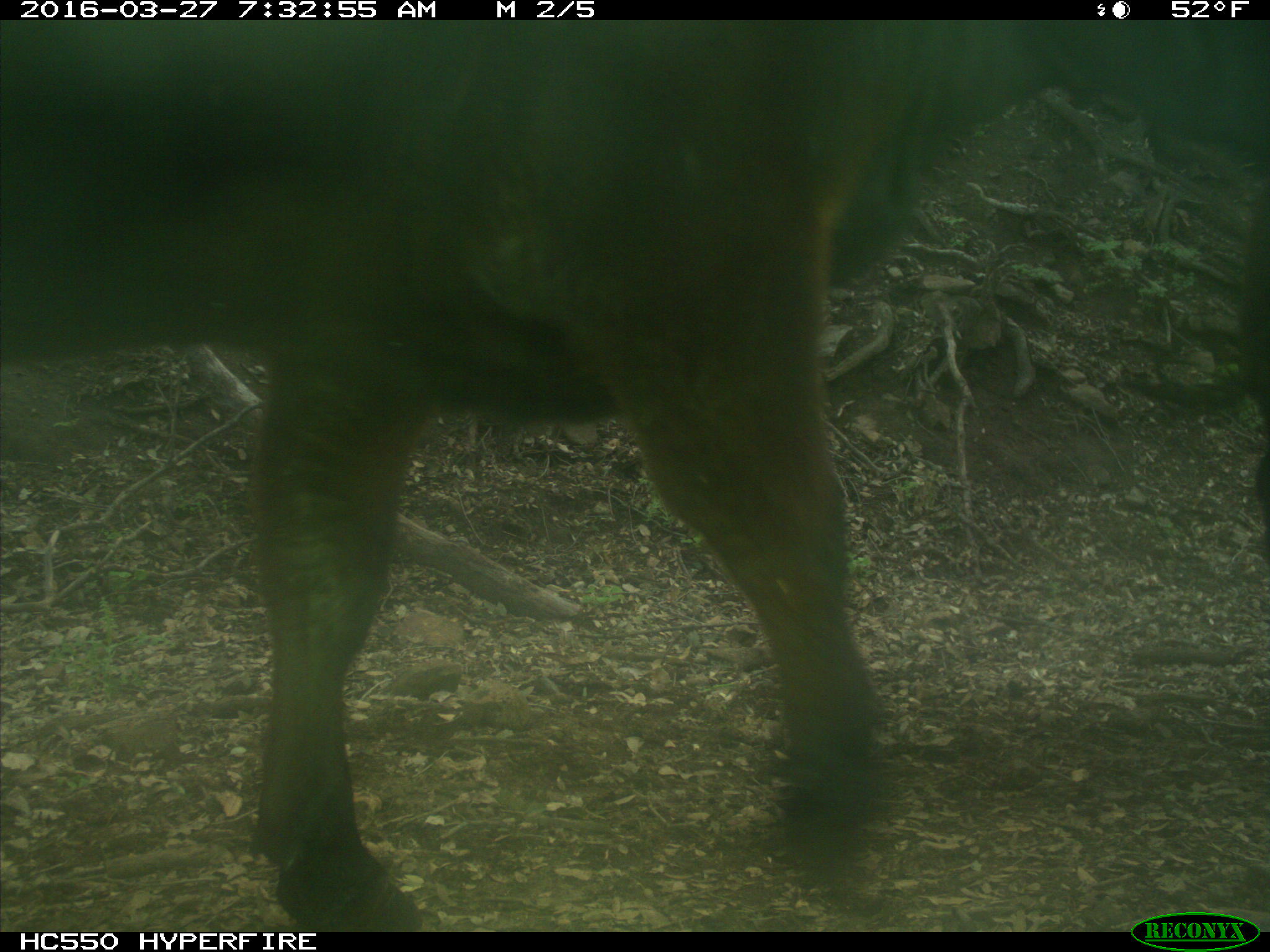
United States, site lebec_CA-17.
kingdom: Animalia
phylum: Chordata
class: Mammalia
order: Artiodactyla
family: Bovidae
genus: Bos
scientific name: Bos taurus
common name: domestic cow